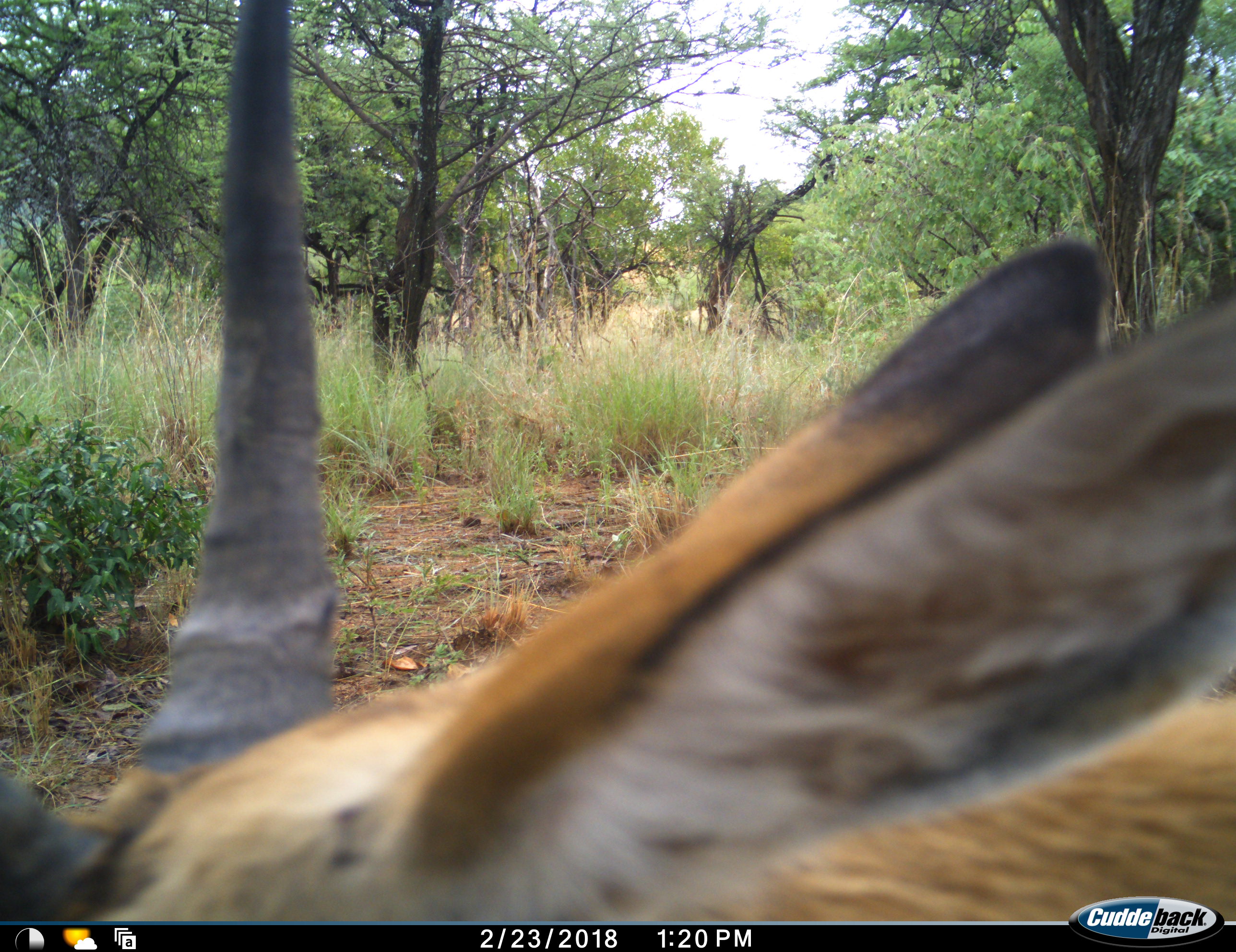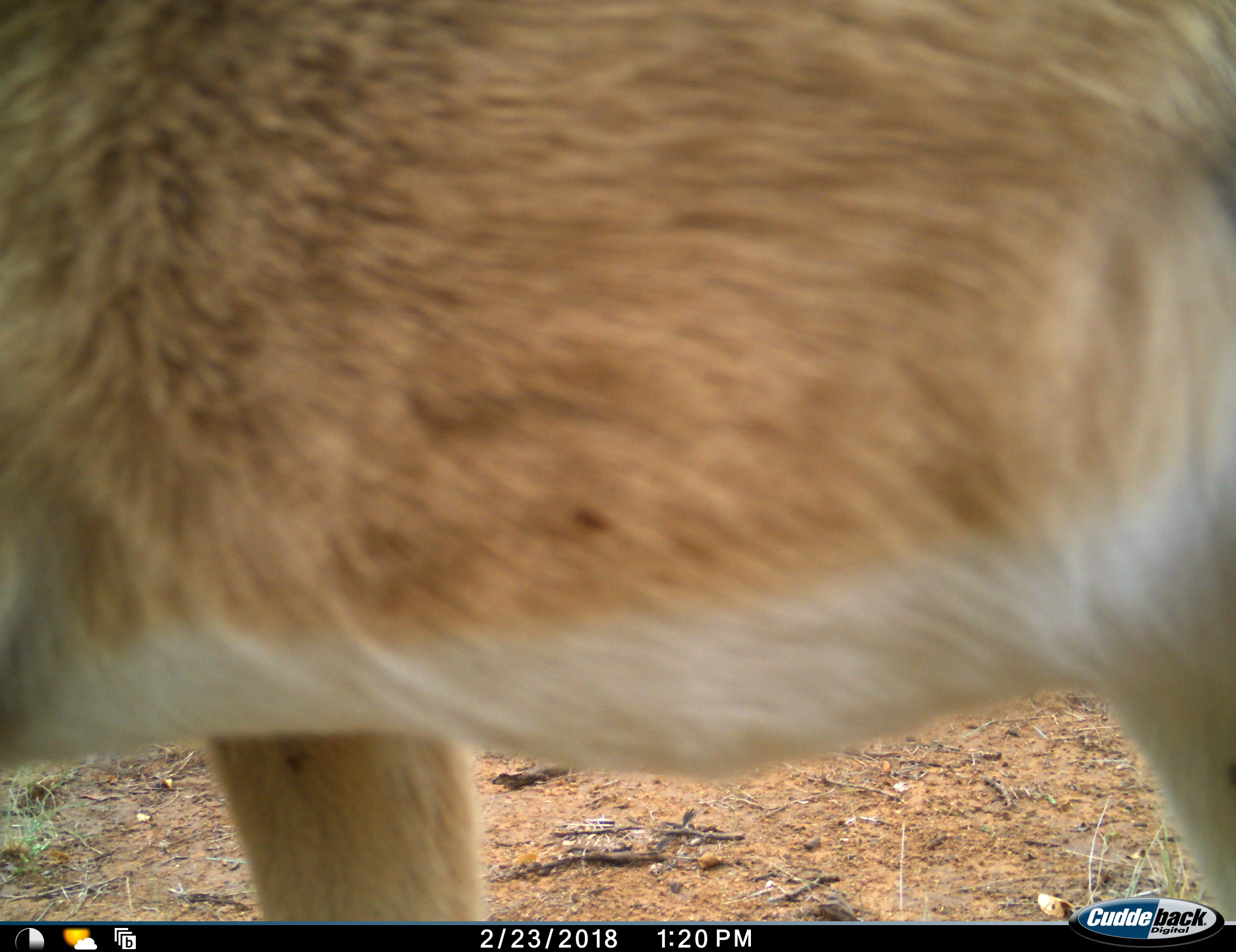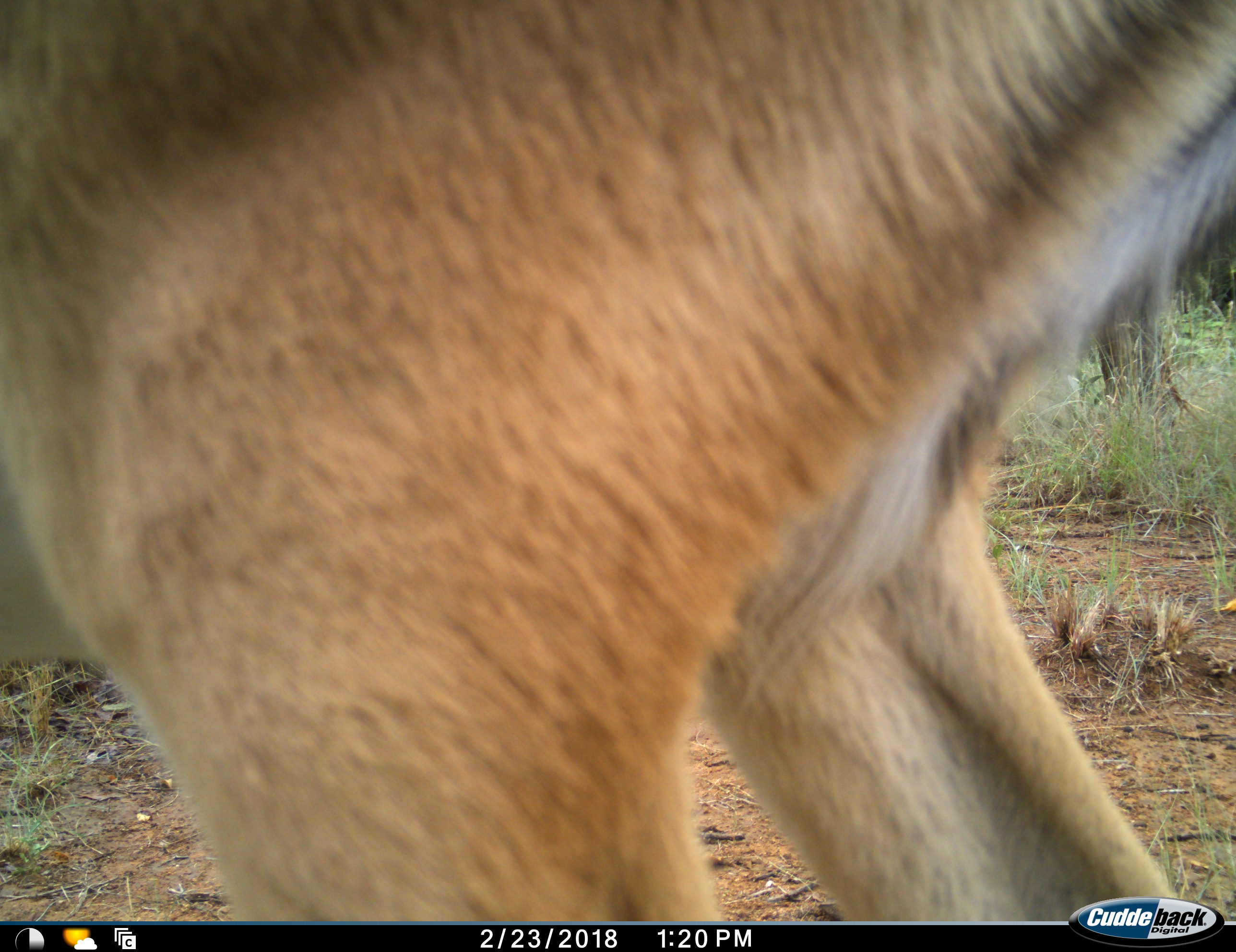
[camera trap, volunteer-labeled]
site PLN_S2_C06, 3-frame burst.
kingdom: Animalia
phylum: Chordata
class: Mammalia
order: Artiodactyla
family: Bovidae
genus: Aepyceros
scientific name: Aepyceros melampus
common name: impala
Impala (Aepyceros melampus), count 1. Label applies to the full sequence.